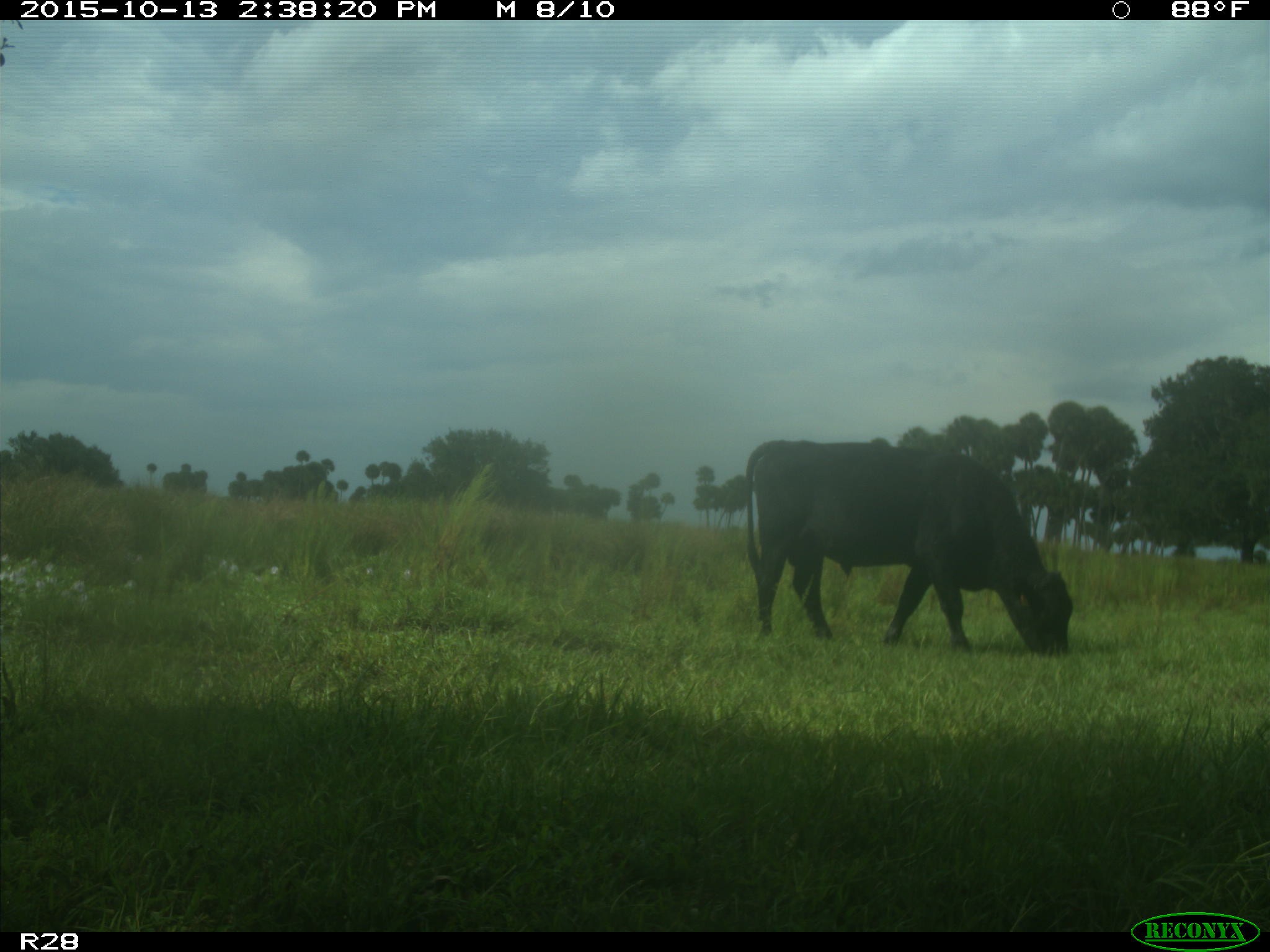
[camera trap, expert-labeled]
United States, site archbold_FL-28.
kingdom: Animalia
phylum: Chordata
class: Mammalia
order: Artiodactyla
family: Bovidae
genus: Bos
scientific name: Bos taurus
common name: domestic cow